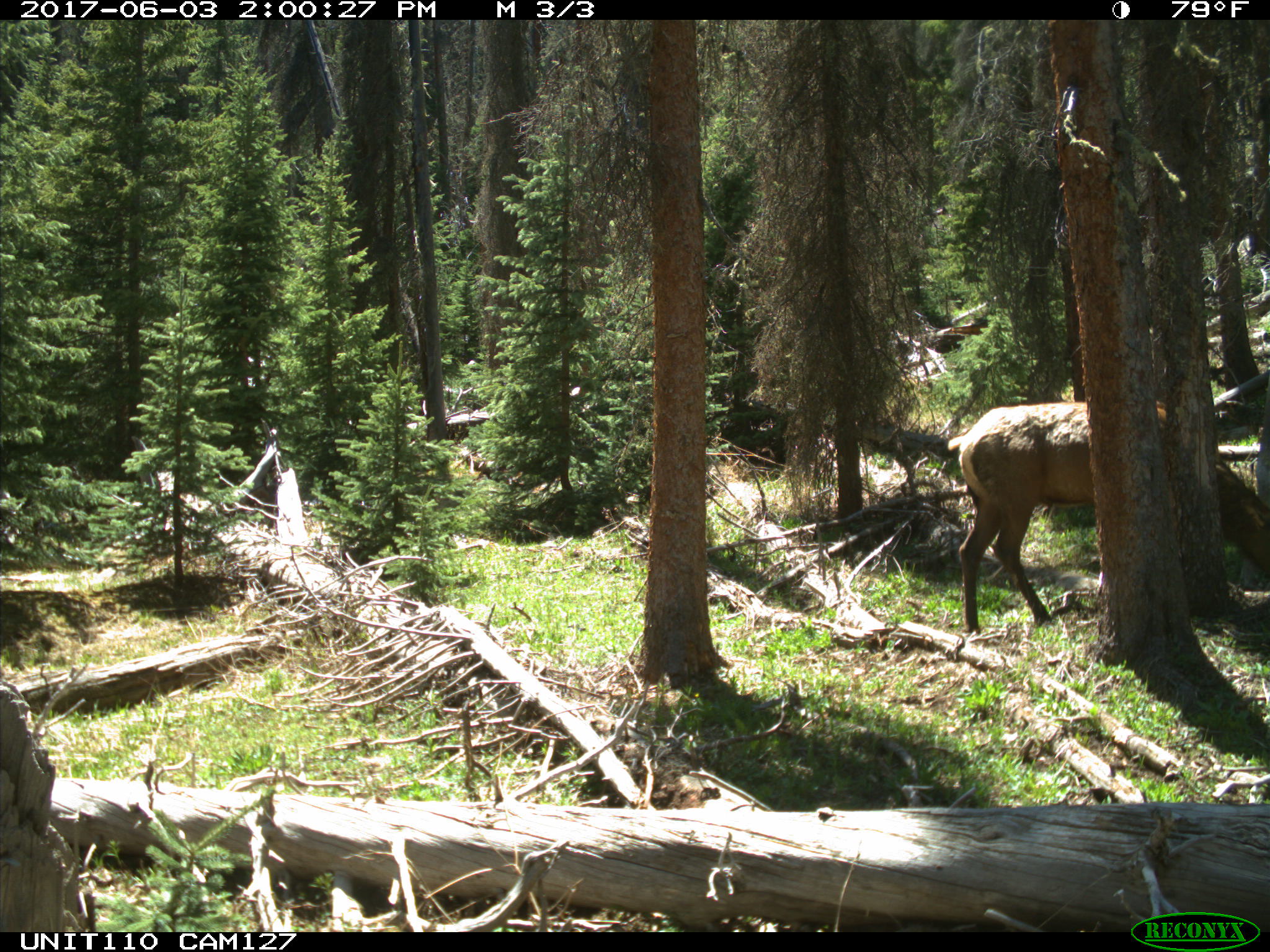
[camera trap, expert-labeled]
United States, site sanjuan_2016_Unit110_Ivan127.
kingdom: Animalia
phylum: Chordata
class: Mammalia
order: Artiodactyla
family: Cervidae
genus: Cervus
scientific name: Cervus elaphus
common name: red deer